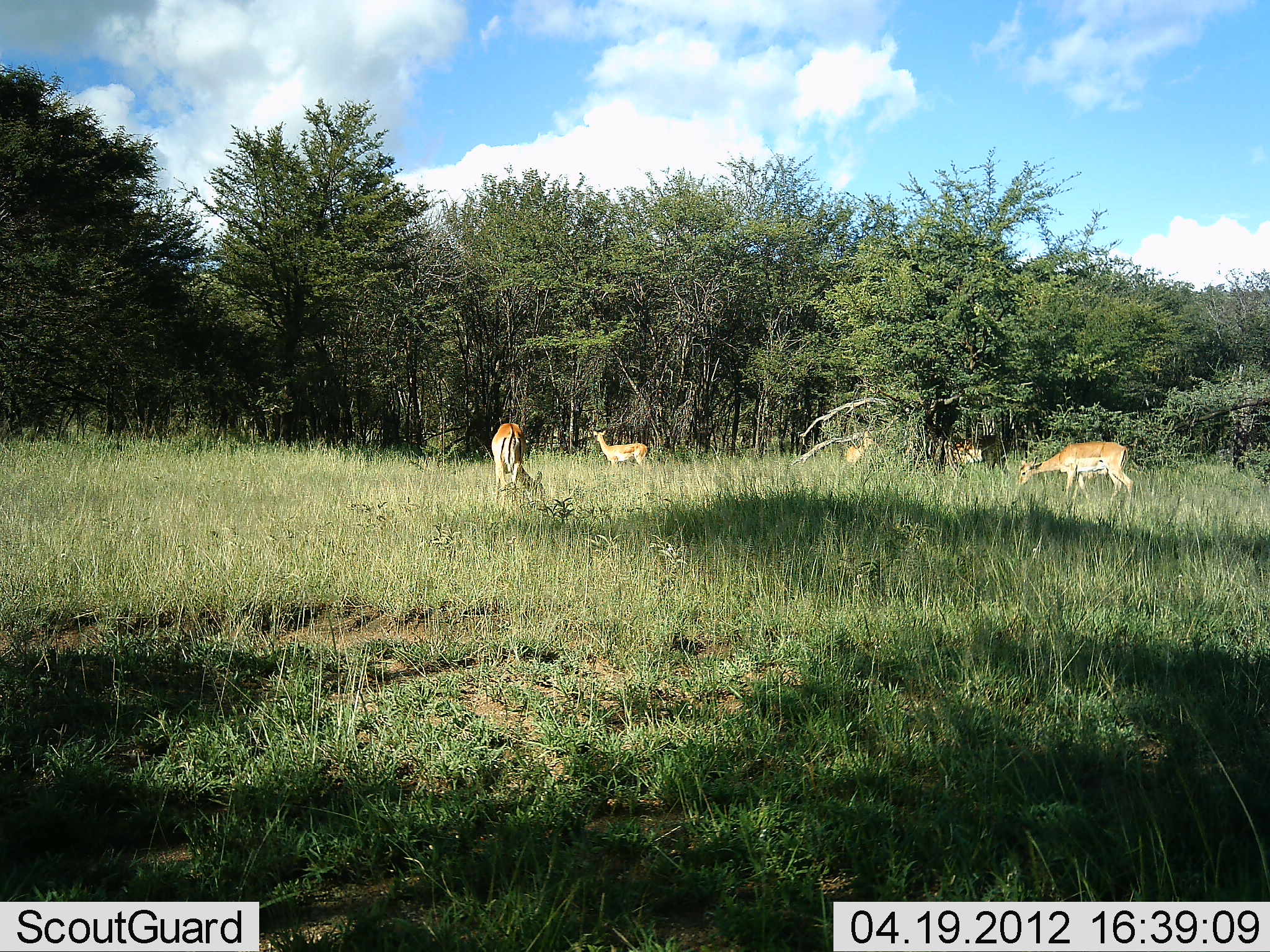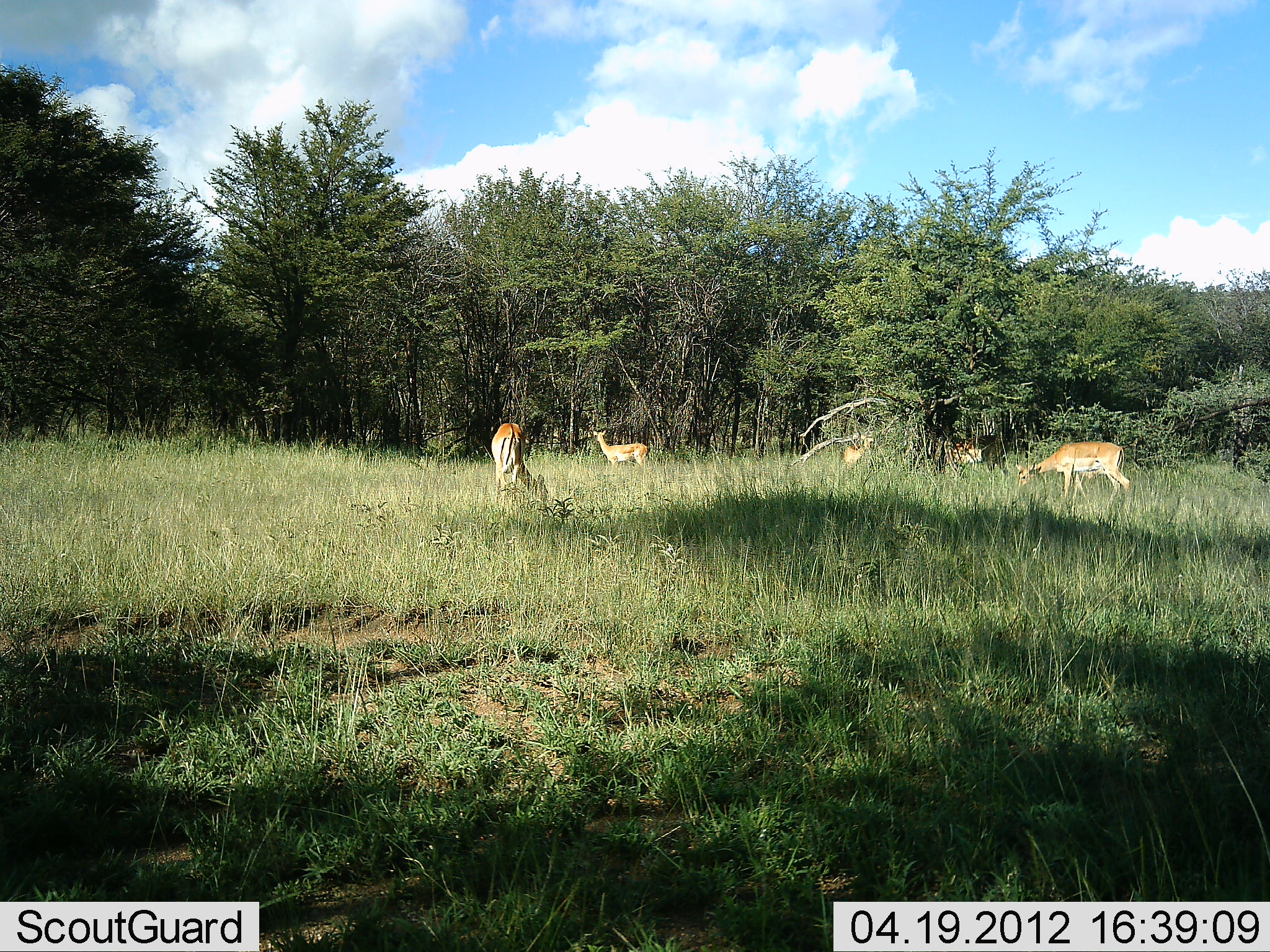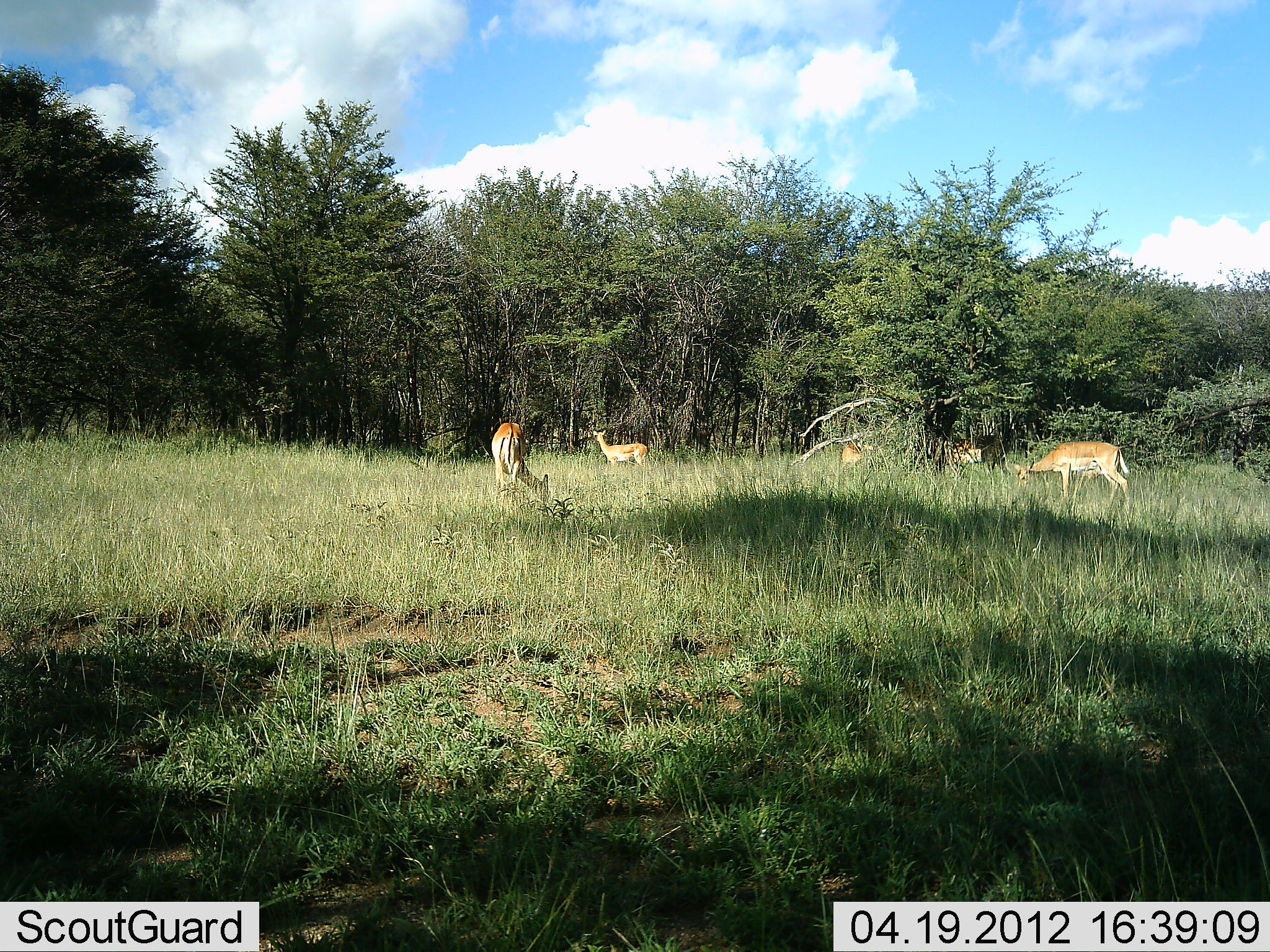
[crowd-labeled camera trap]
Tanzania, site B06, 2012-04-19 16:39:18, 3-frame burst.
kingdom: Animalia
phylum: Chordata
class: Mammalia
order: Artiodactyla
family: Bovidae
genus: Nanger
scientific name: Nanger granti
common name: grant's gazelle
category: gazellegrants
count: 5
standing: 36%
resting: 0%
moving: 0%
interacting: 0%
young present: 0%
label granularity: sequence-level